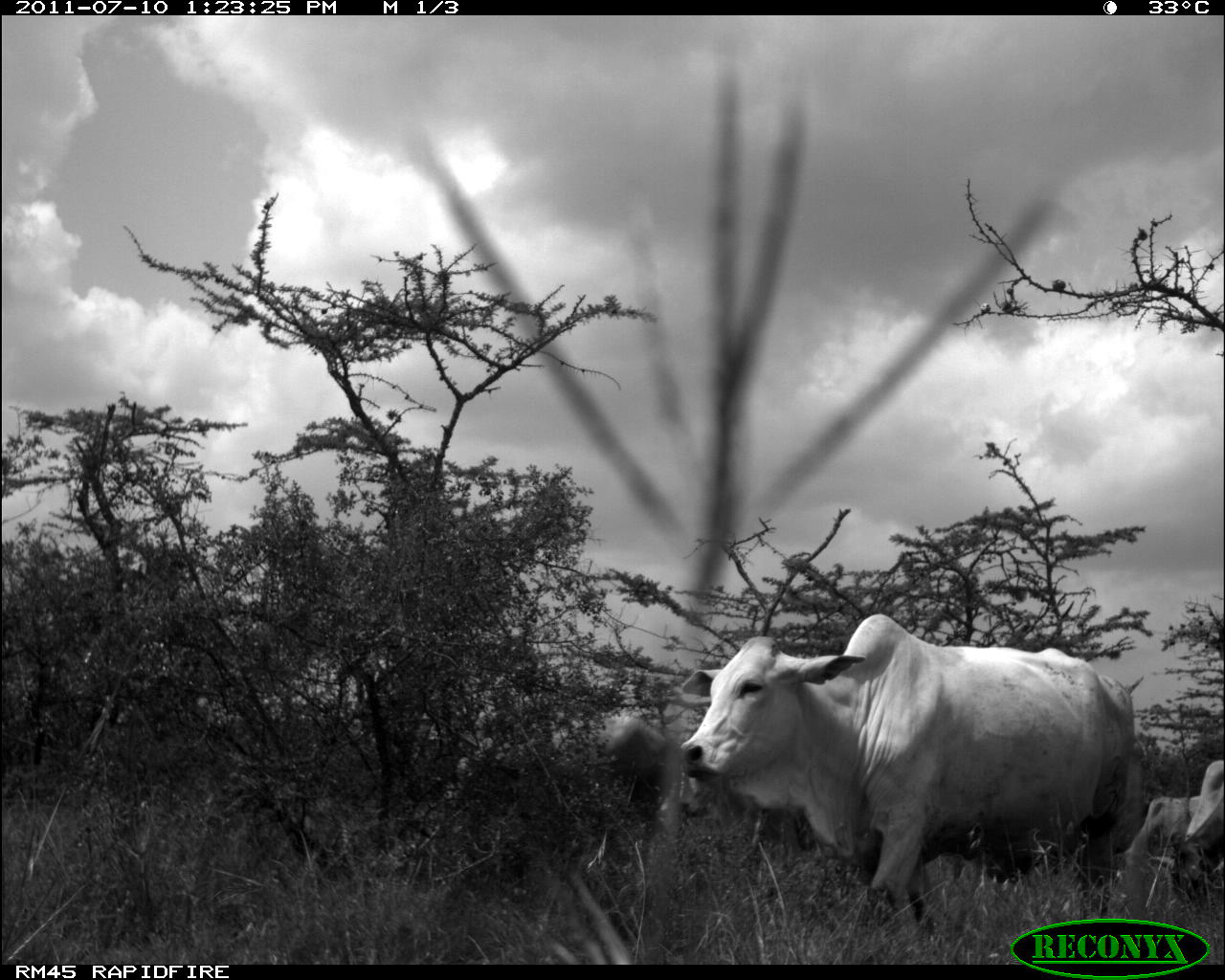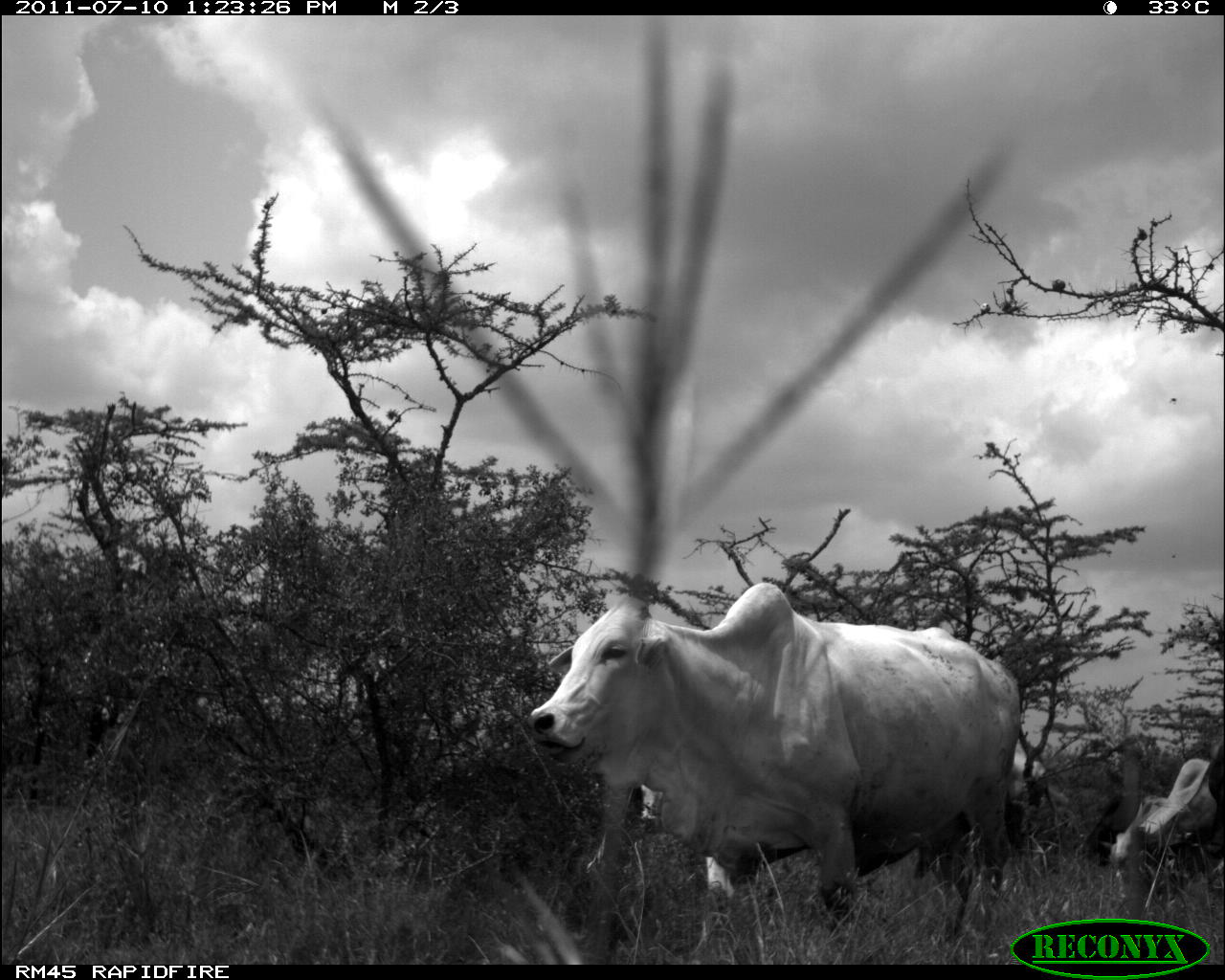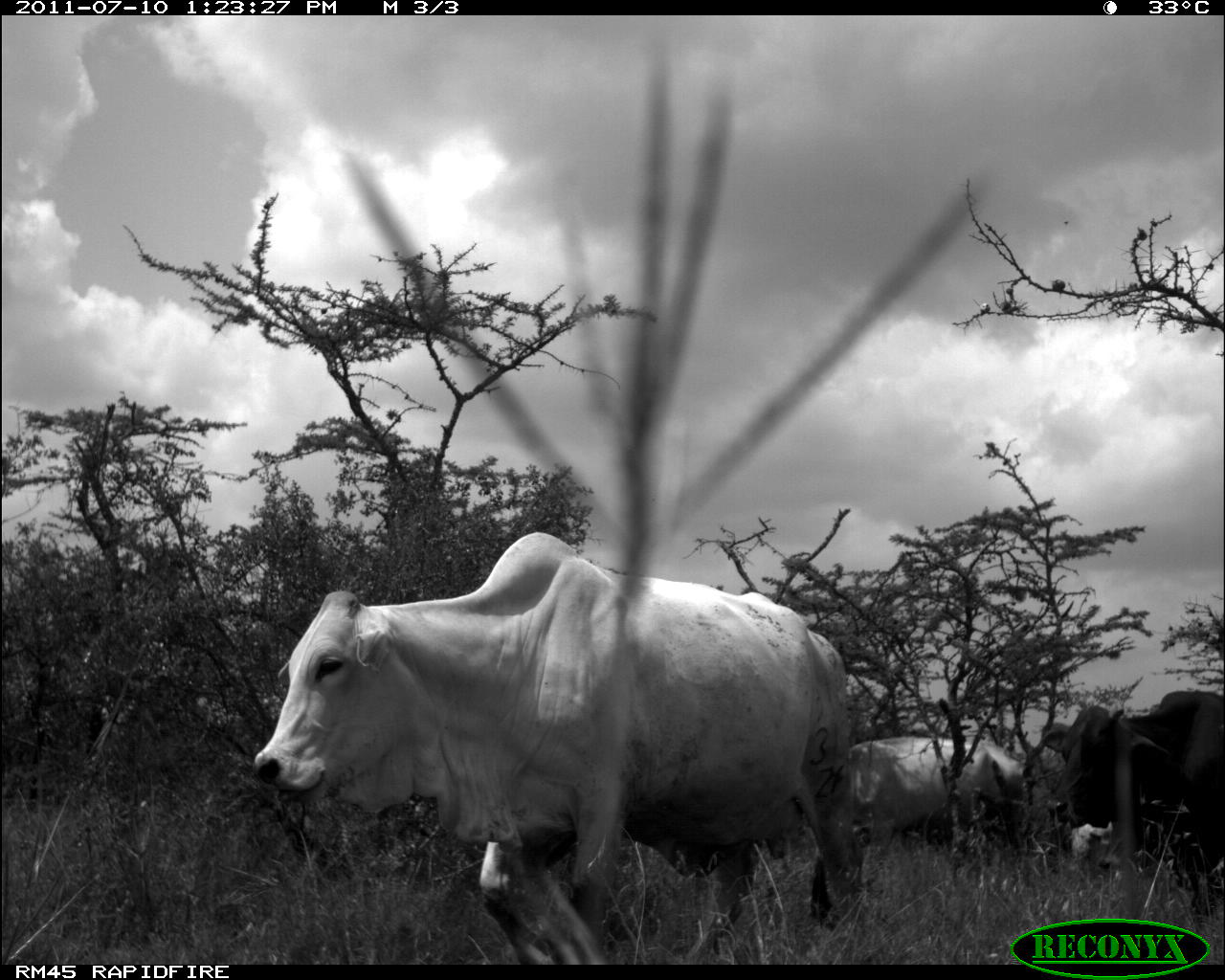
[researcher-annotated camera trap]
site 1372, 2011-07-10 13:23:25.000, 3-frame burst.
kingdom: Animalia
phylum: Chordata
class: Mammalia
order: Artiodactyla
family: Bovidae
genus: Bos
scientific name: Bos taurus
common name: domestic cattle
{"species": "Bos taurus (domestic cattle)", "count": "4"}